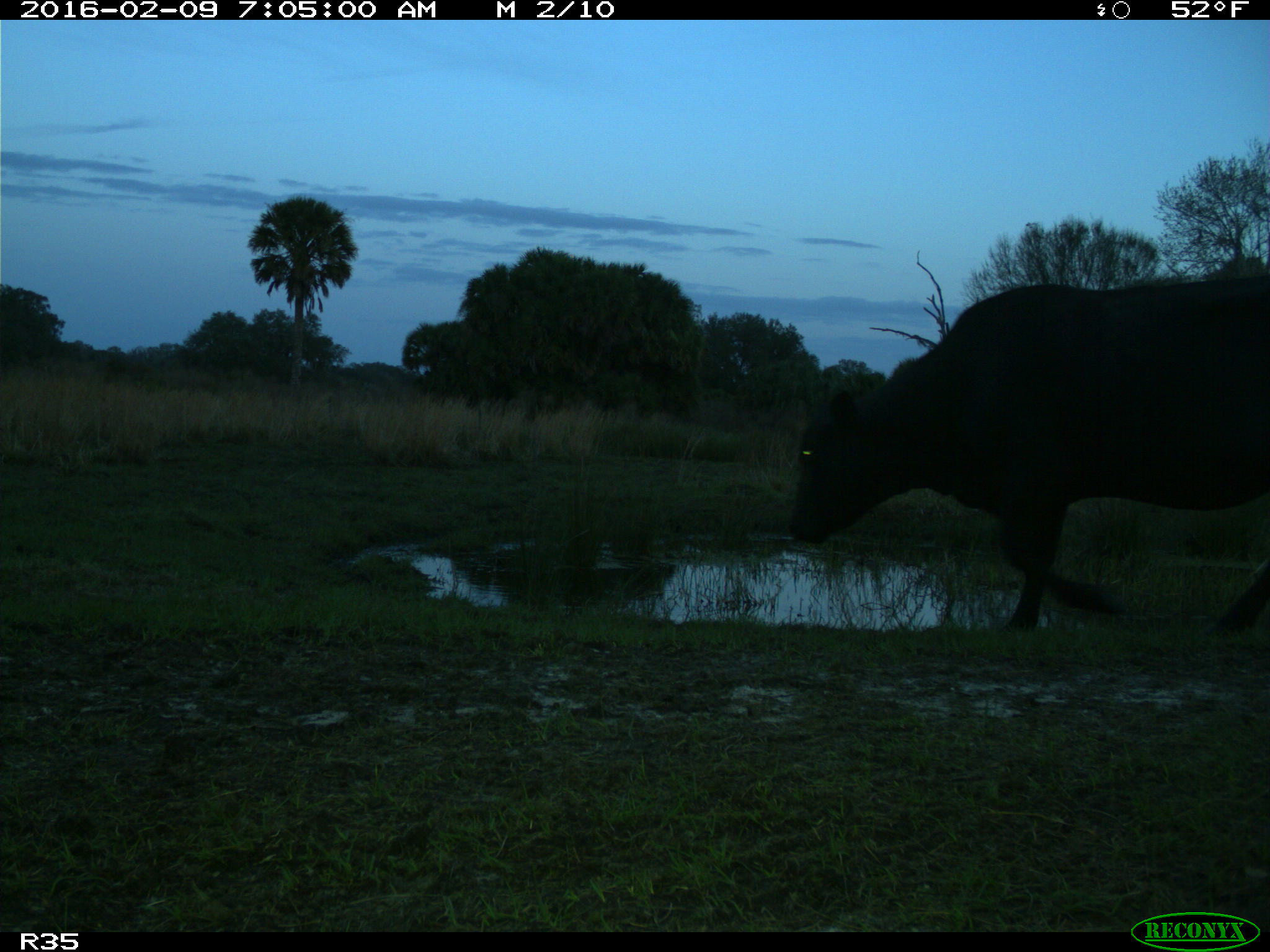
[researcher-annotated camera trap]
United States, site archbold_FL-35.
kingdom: Animalia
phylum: Chordata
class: Mammalia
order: Artiodactyla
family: Bovidae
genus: Bos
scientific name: Bos taurus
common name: domestic cow